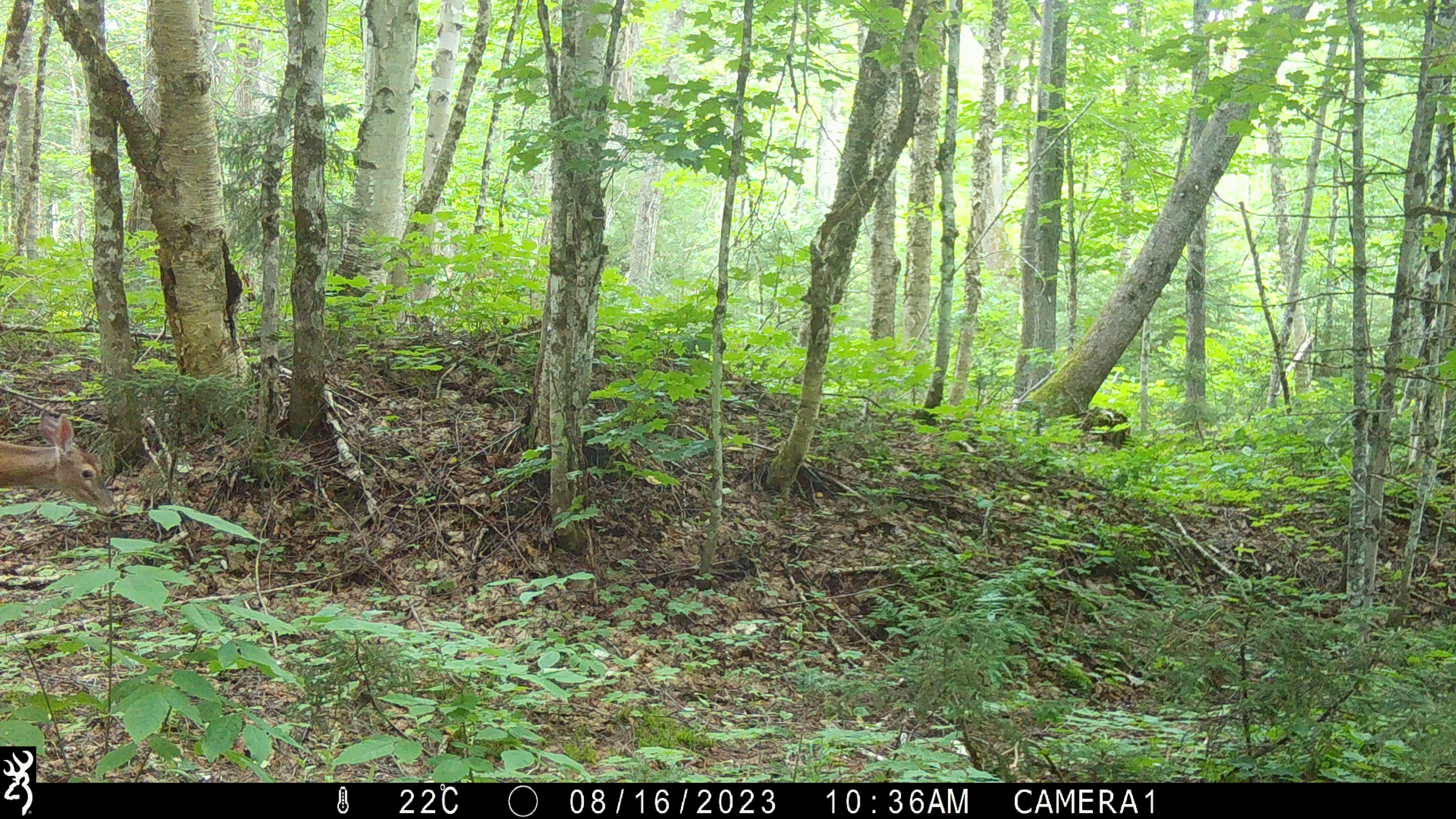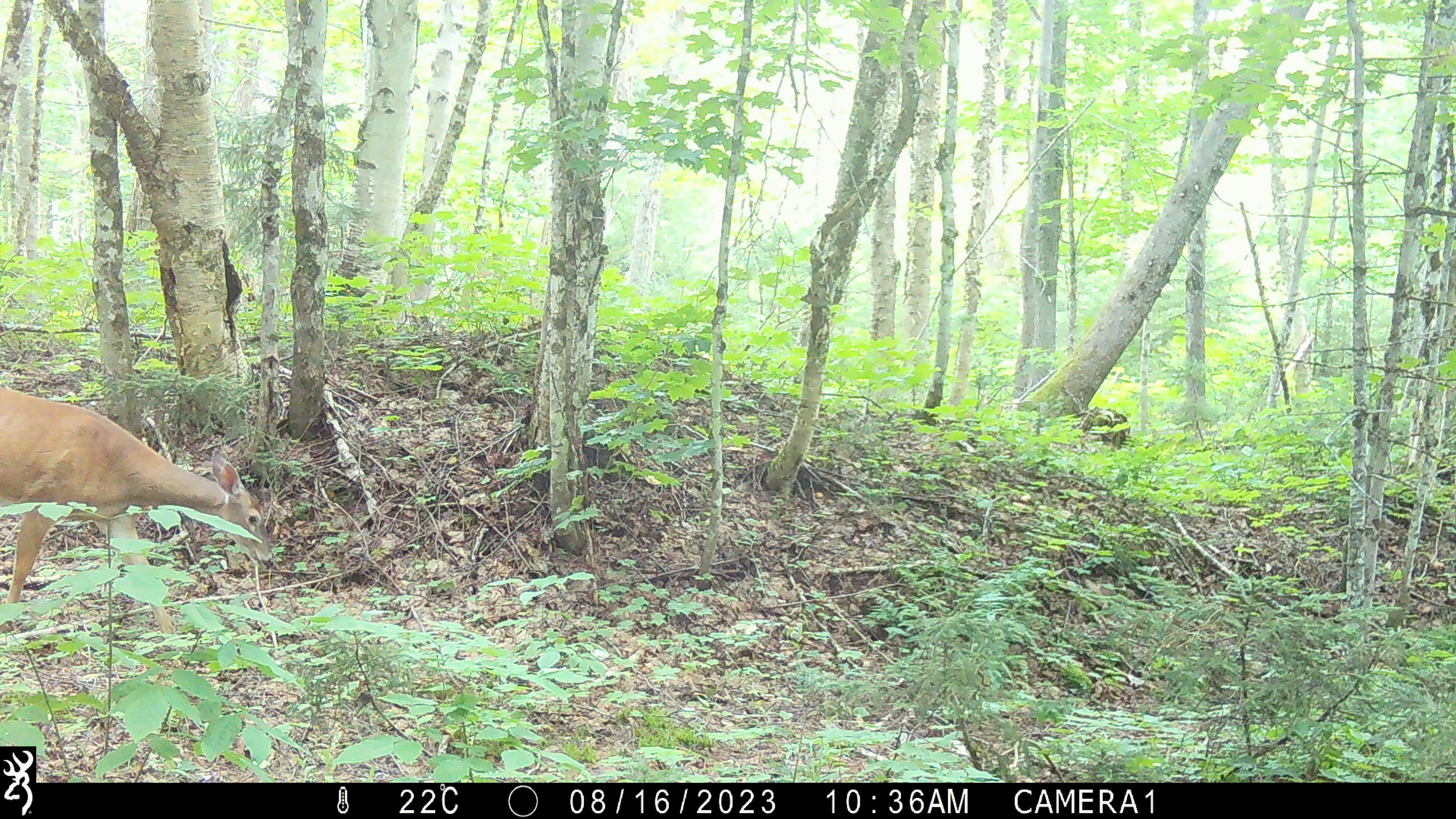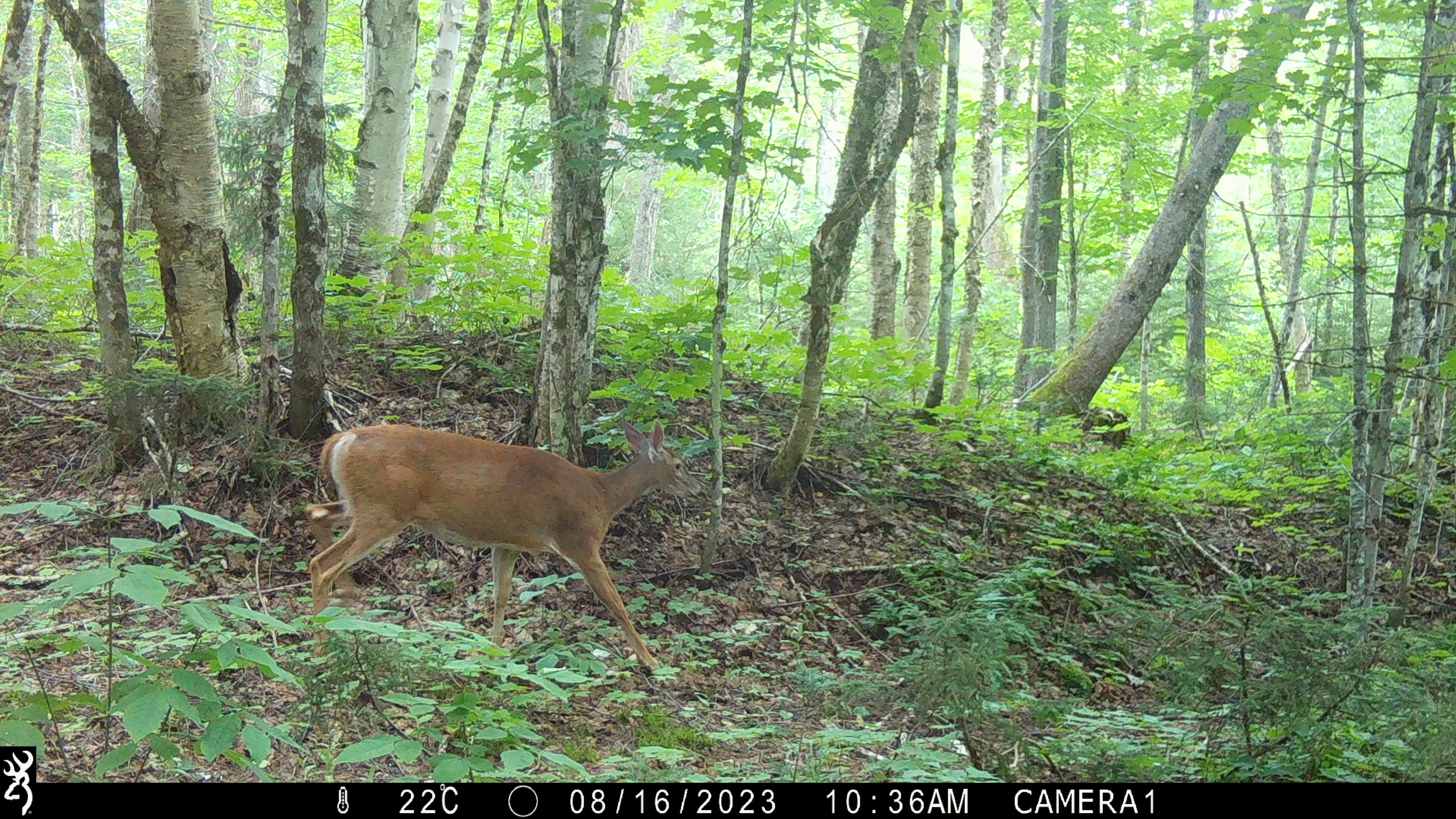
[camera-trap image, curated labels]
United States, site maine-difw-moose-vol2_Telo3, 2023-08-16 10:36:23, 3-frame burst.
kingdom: Animalia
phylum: Chordata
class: Mammalia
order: Artiodactyla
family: Cervidae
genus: Odocoileus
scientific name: Odocoileus virginianus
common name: white-tailed deer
White-tailed deer (Odocoileus virginianus).